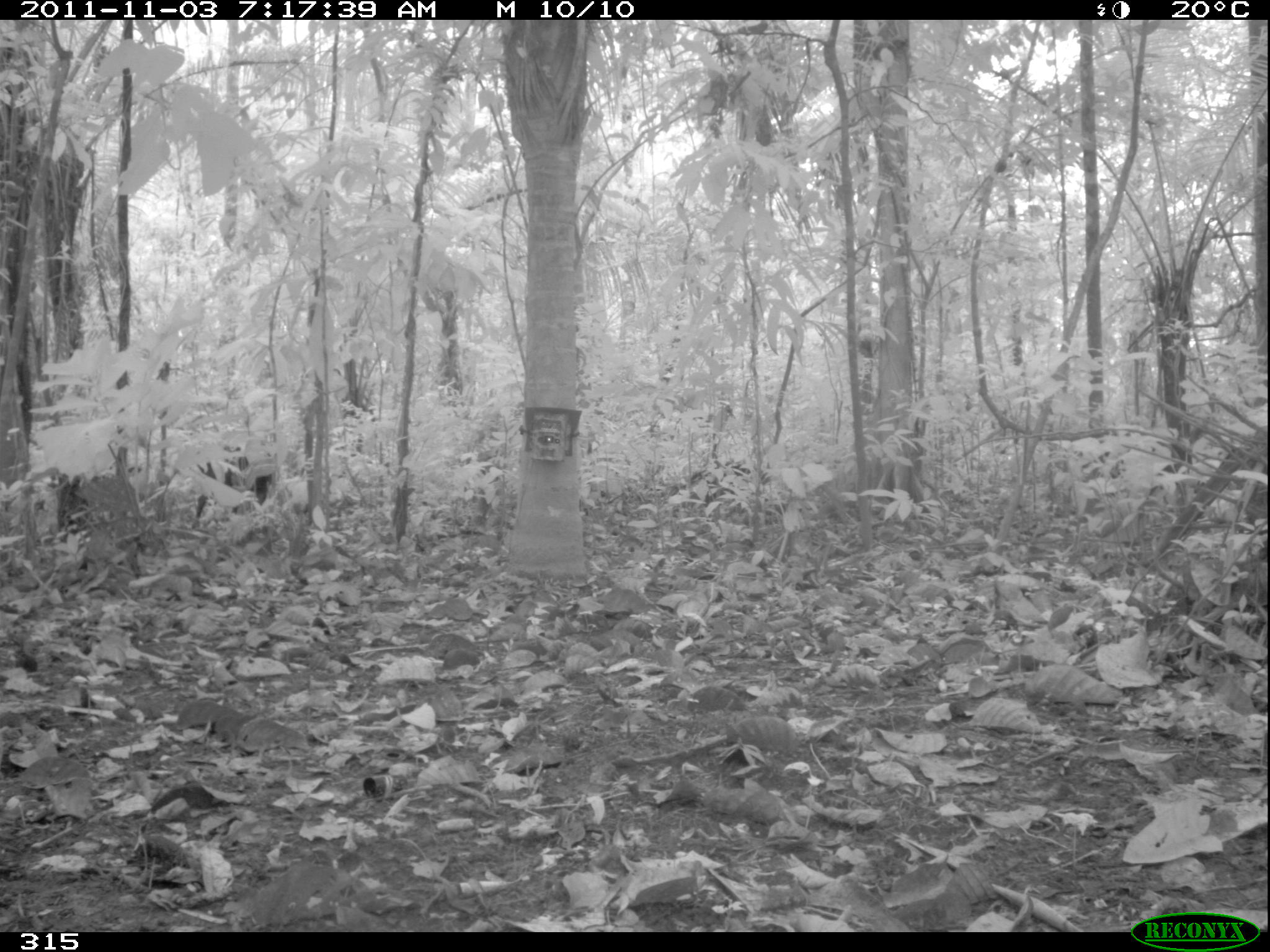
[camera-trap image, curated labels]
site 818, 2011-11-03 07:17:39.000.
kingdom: Animalia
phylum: Chordata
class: Mammalia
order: Artiodactyla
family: Tayassuidae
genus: Tayassu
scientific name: Tayassu pecari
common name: white-lipped peccary